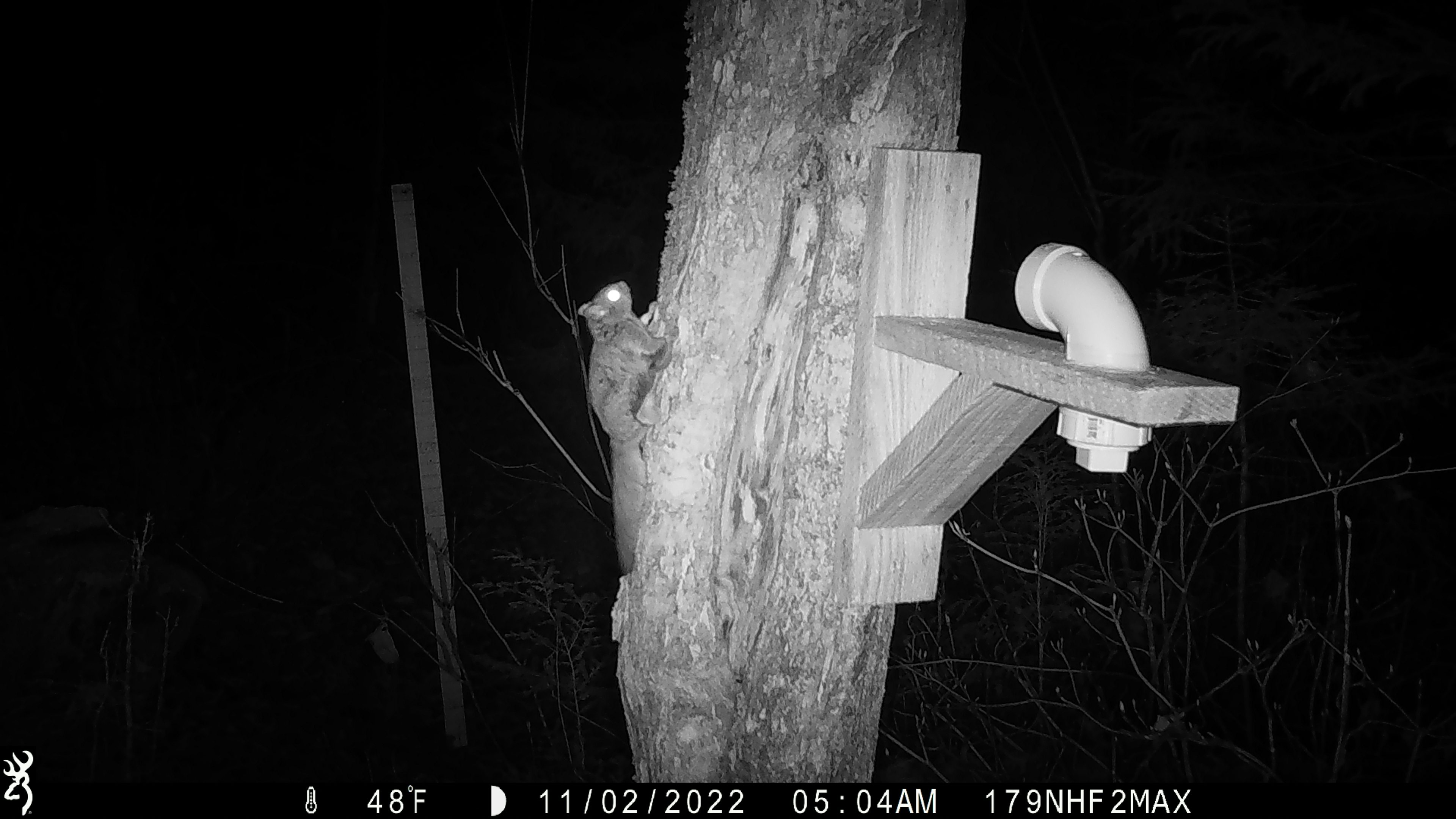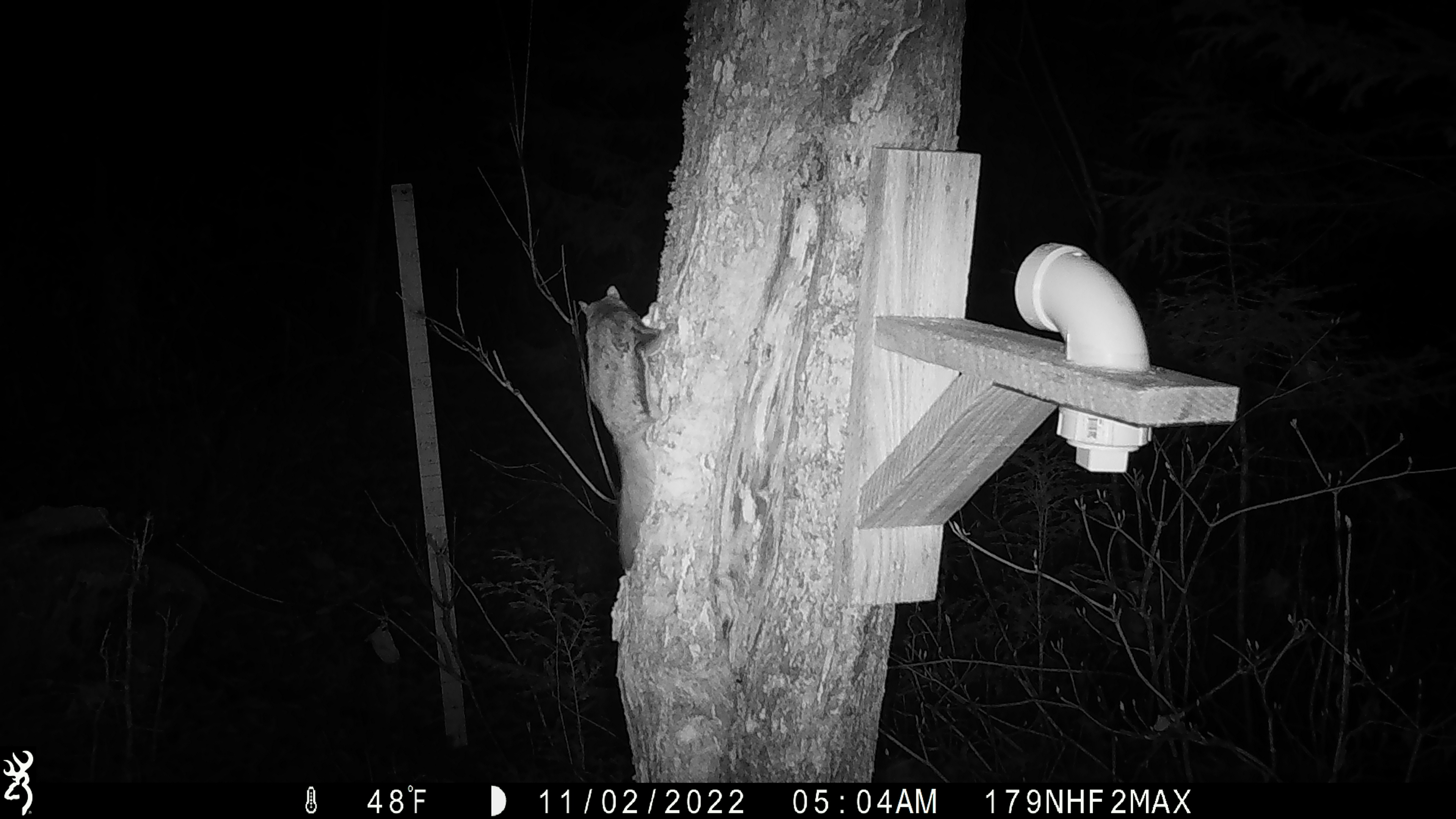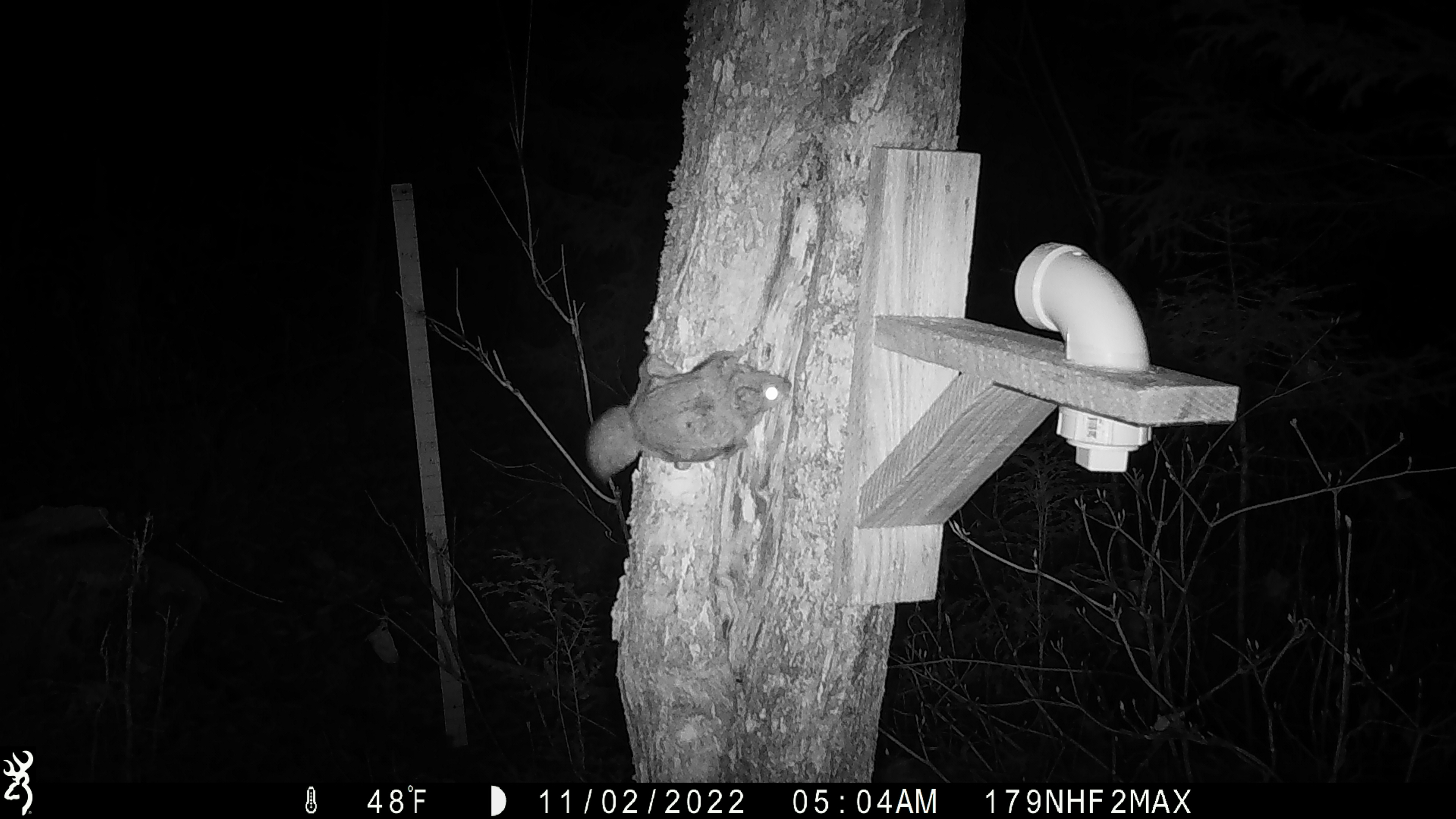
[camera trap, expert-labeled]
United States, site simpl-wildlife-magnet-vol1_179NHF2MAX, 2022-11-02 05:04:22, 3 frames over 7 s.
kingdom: Animalia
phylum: Chordata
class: Mammalia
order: Rodentia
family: Sciuridae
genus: Glaucomys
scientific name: Glaucomys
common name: flying squirrel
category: flying squirrel sp.